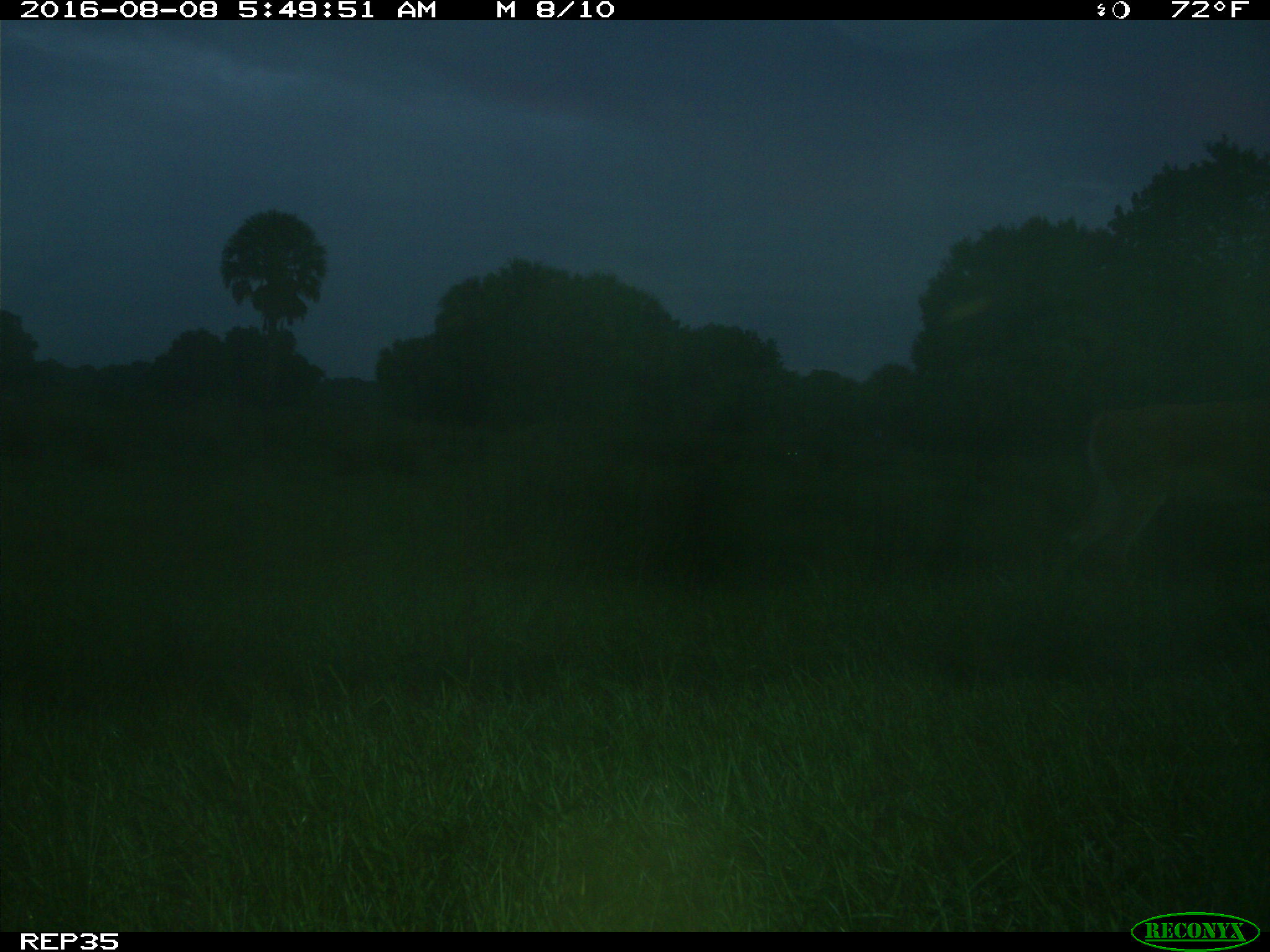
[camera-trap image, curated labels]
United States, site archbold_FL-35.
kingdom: Animalia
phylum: Chordata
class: Mammalia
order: Artiodactyla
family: Cervidae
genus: Odocoileus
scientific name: Odocoileus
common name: deer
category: unidentified deer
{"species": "unidentified deer (deer) (Odocoileus)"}